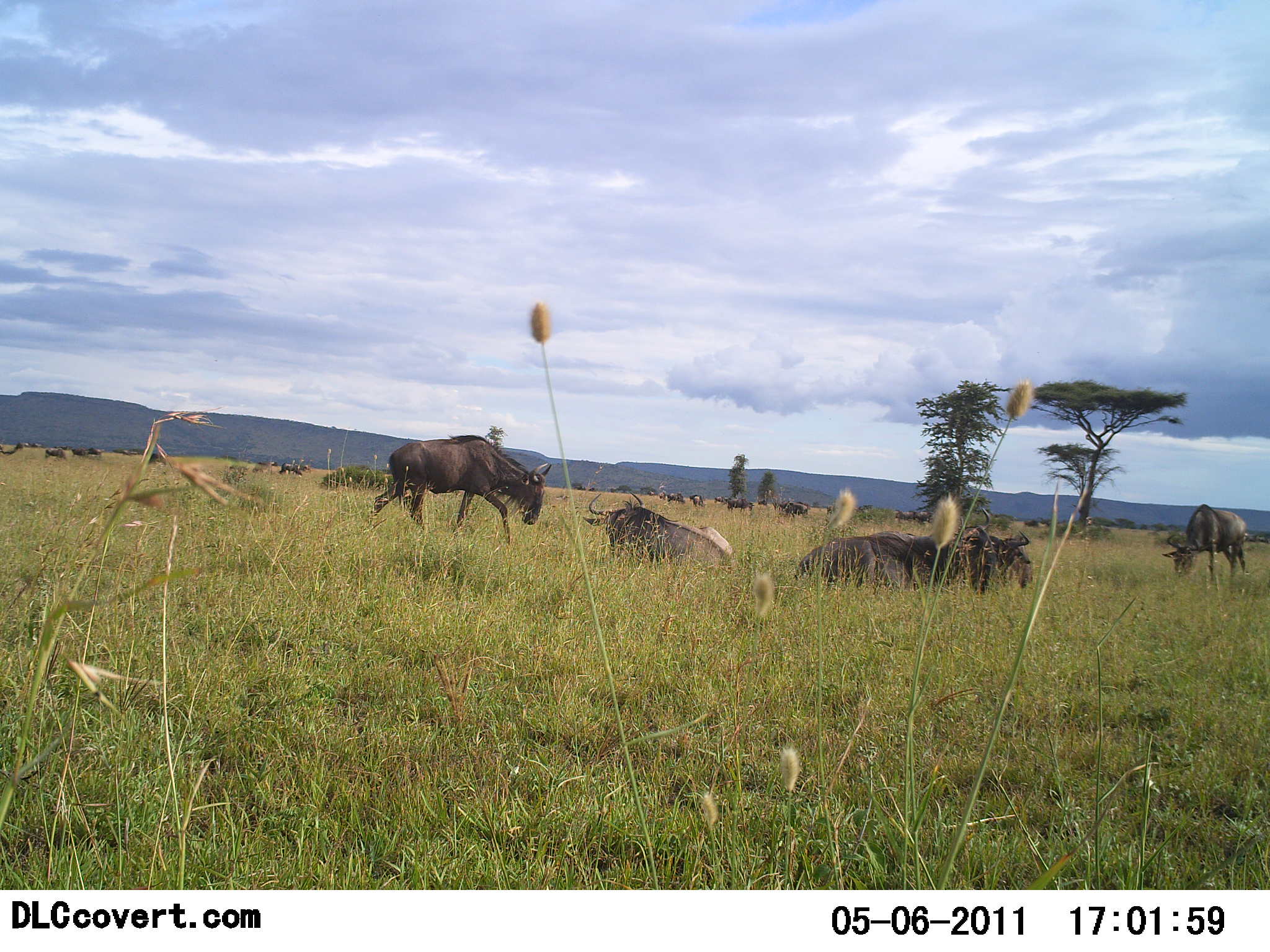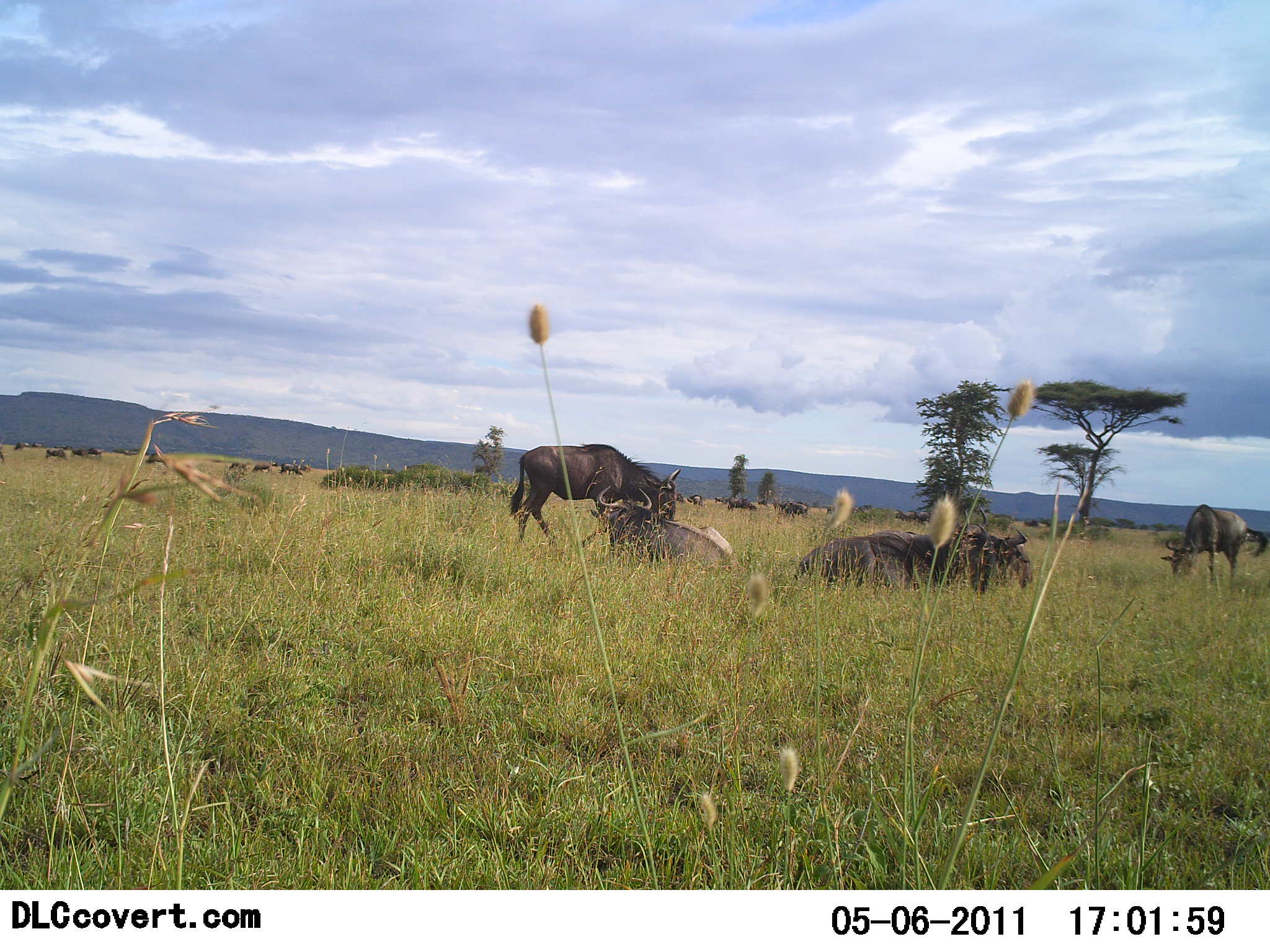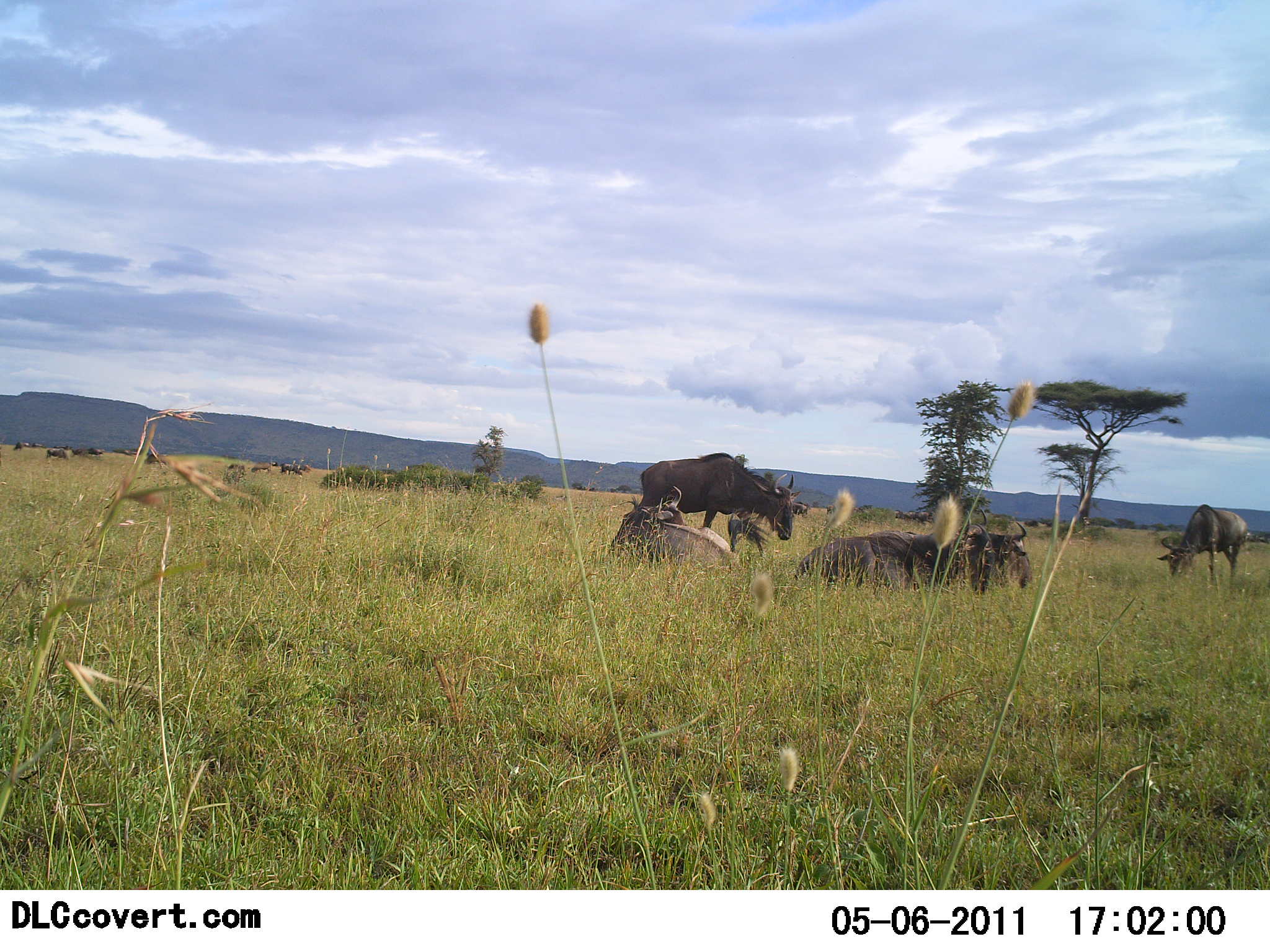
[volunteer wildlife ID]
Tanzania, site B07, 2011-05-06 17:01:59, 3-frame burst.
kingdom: Animalia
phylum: Chordata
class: Mammalia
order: Artiodactyla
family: Bovidae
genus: Connochaetes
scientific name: Connochaetes taurinus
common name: blue wildebeest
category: wildebeest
Wildebeest (blue wildebeest) (Connochaetes taurinus), count 11-50. Behavior (volunteer vote fractions): standing 40%, resting 100%, moving 90%, interacting 0%. Young present (vote fraction): 0%. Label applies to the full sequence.